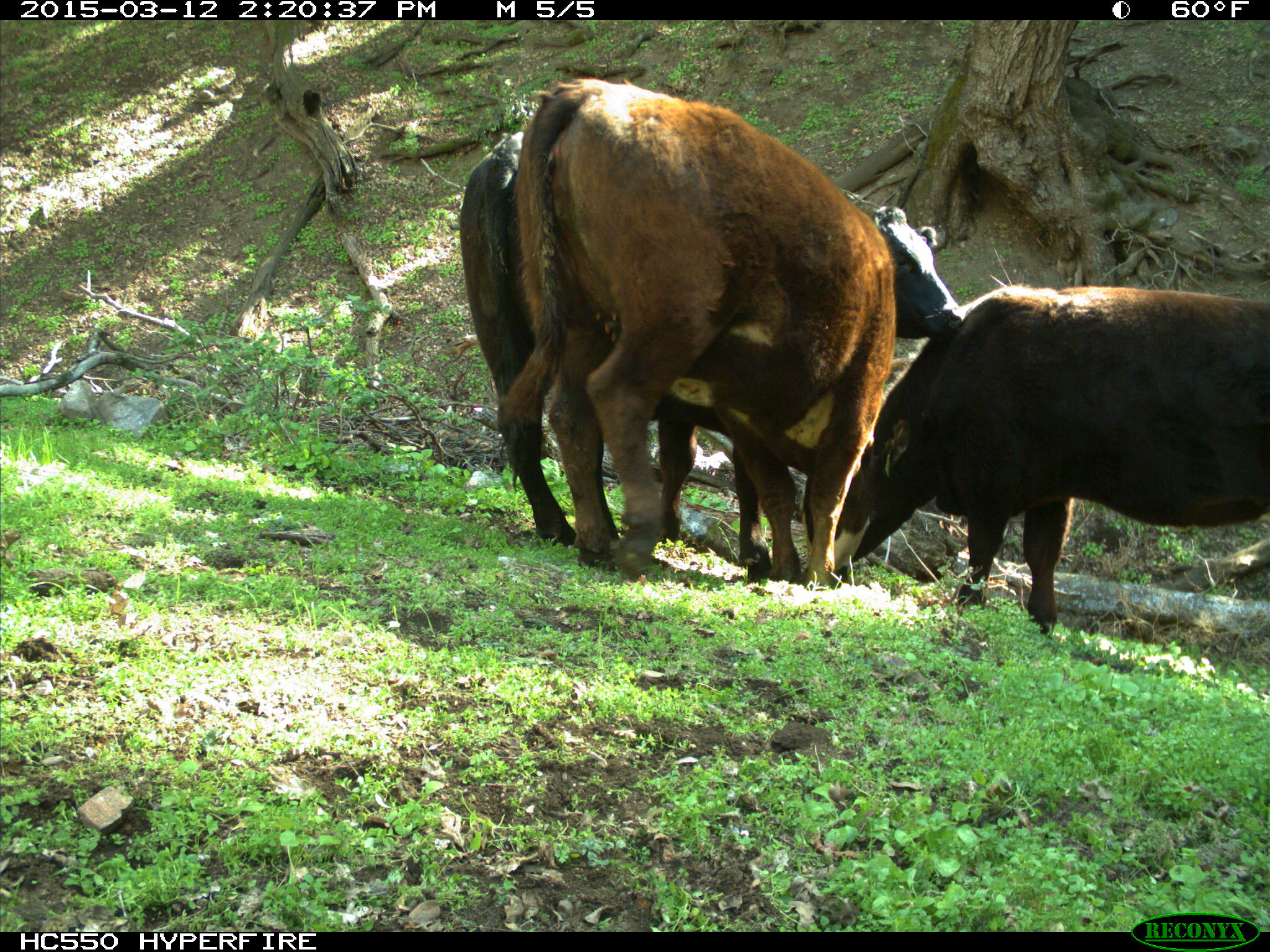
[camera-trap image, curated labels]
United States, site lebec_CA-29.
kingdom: Animalia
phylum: Chordata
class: Mammalia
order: Artiodactyla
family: Bovidae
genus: Bos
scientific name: Bos taurus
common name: domestic cow